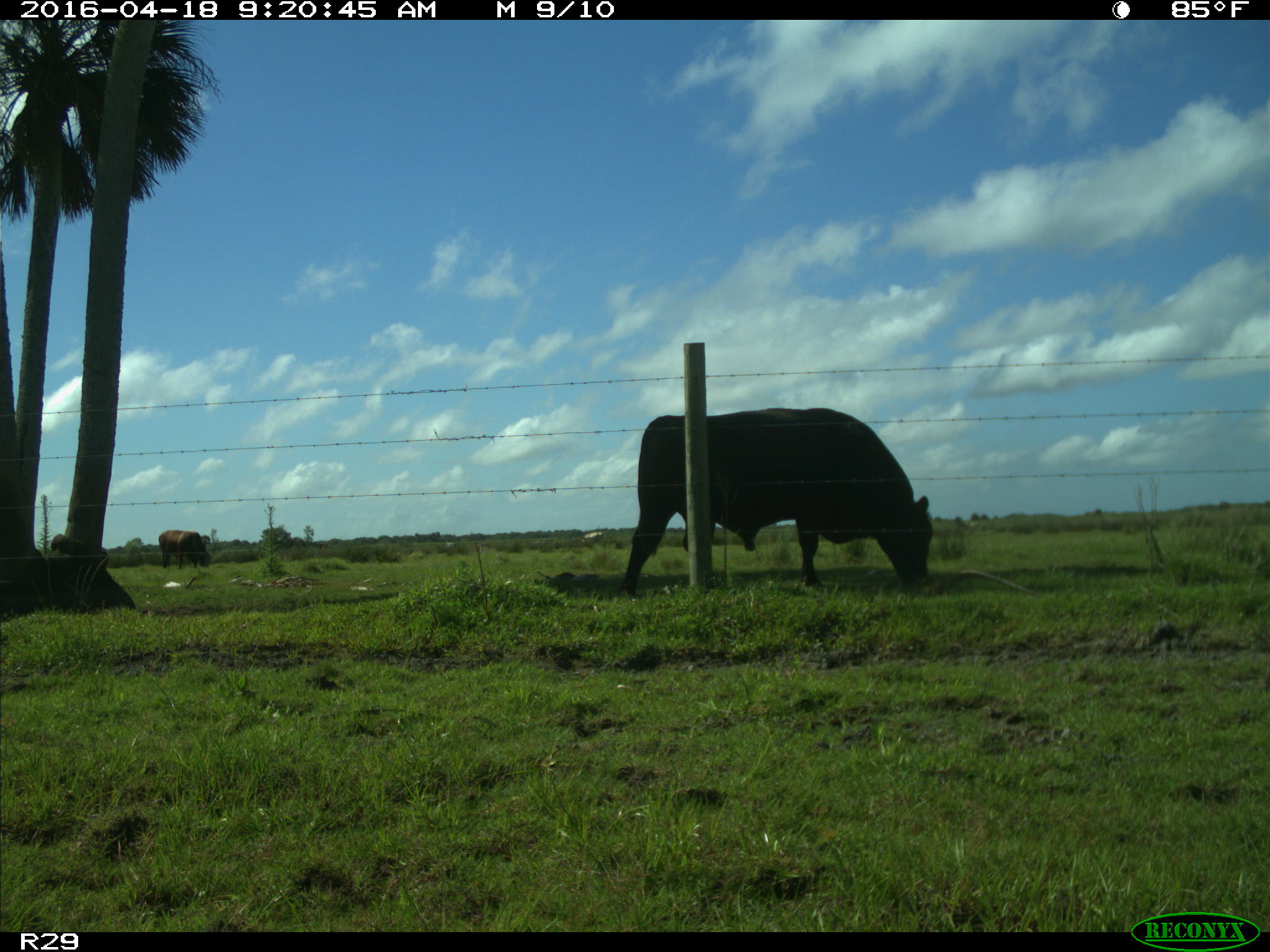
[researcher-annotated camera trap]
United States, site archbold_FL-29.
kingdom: Animalia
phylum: Chordata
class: Mammalia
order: Artiodactyla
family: Bovidae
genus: Bos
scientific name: Bos taurus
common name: domestic cow